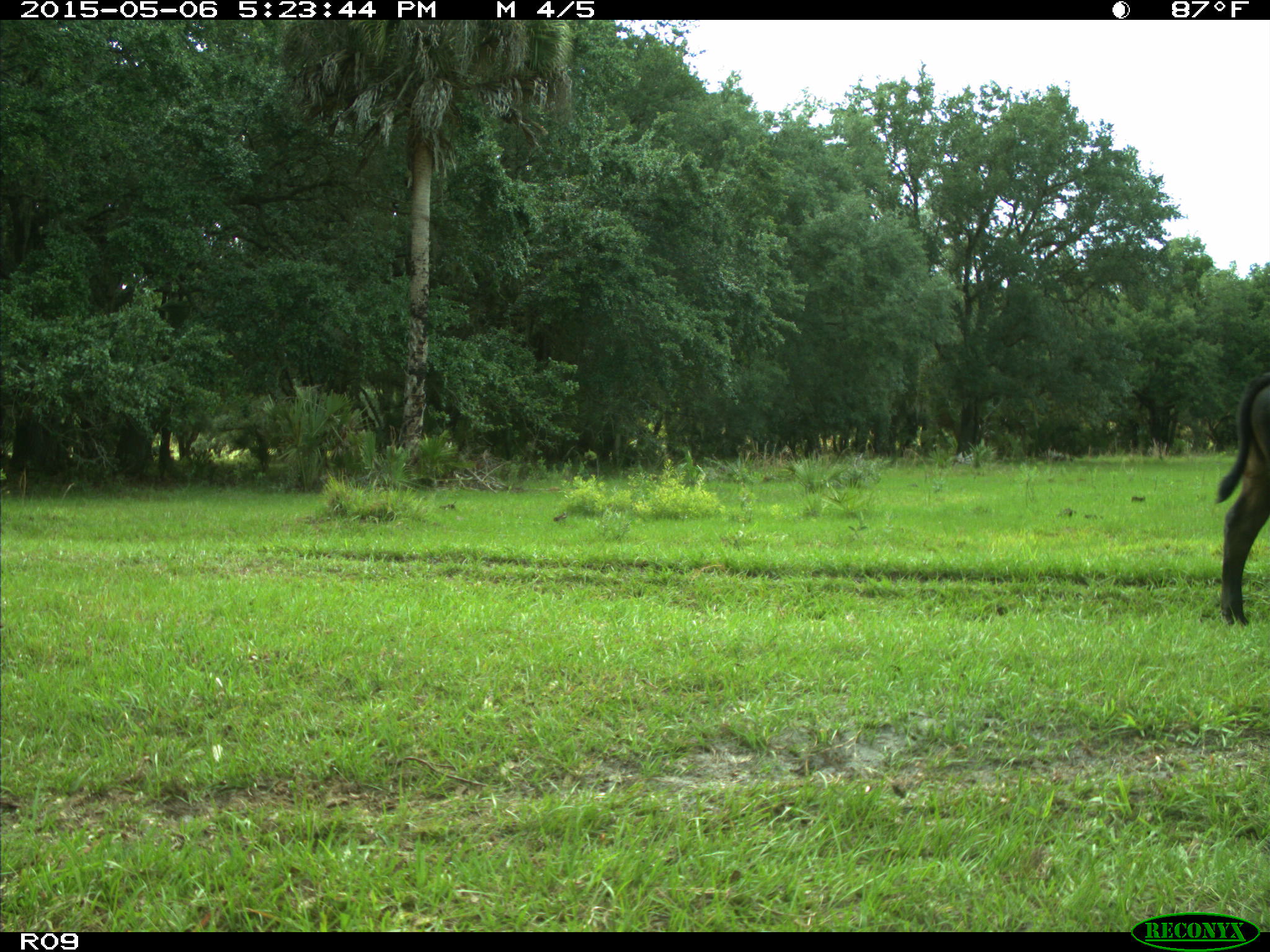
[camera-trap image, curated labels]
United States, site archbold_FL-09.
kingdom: Animalia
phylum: Chordata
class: Mammalia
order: Artiodactyla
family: Bovidae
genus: Bos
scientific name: Bos taurus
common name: domestic cow